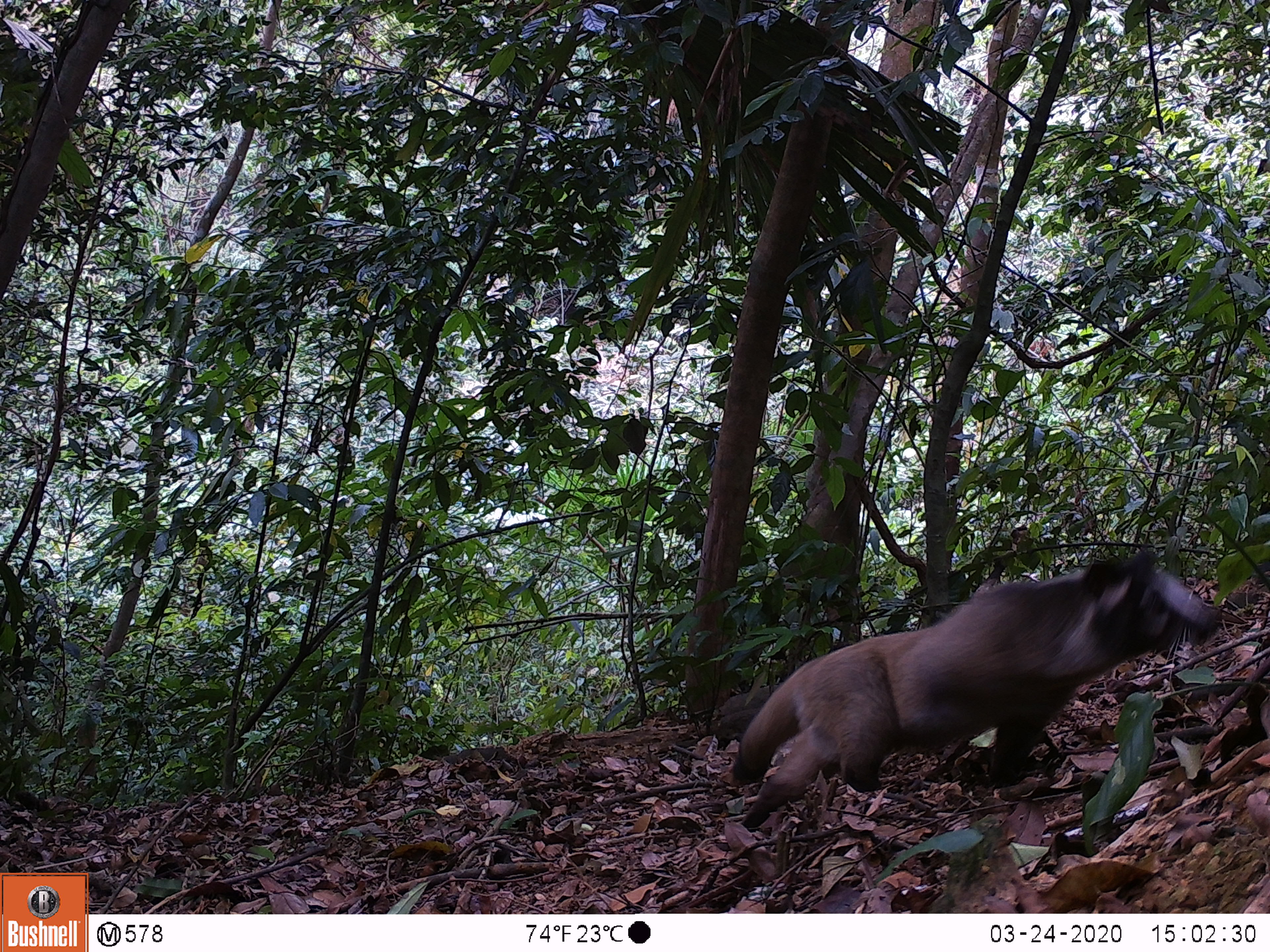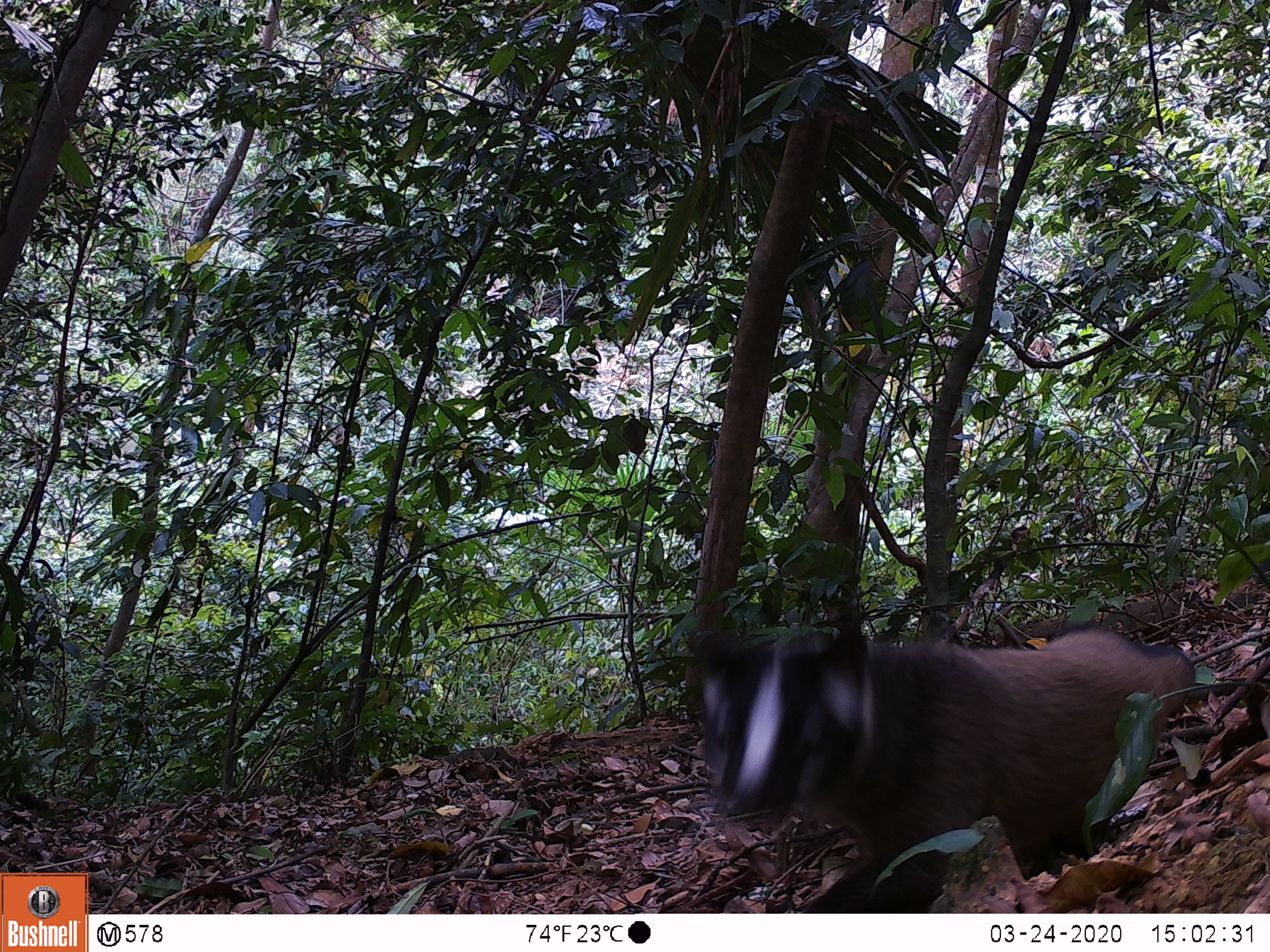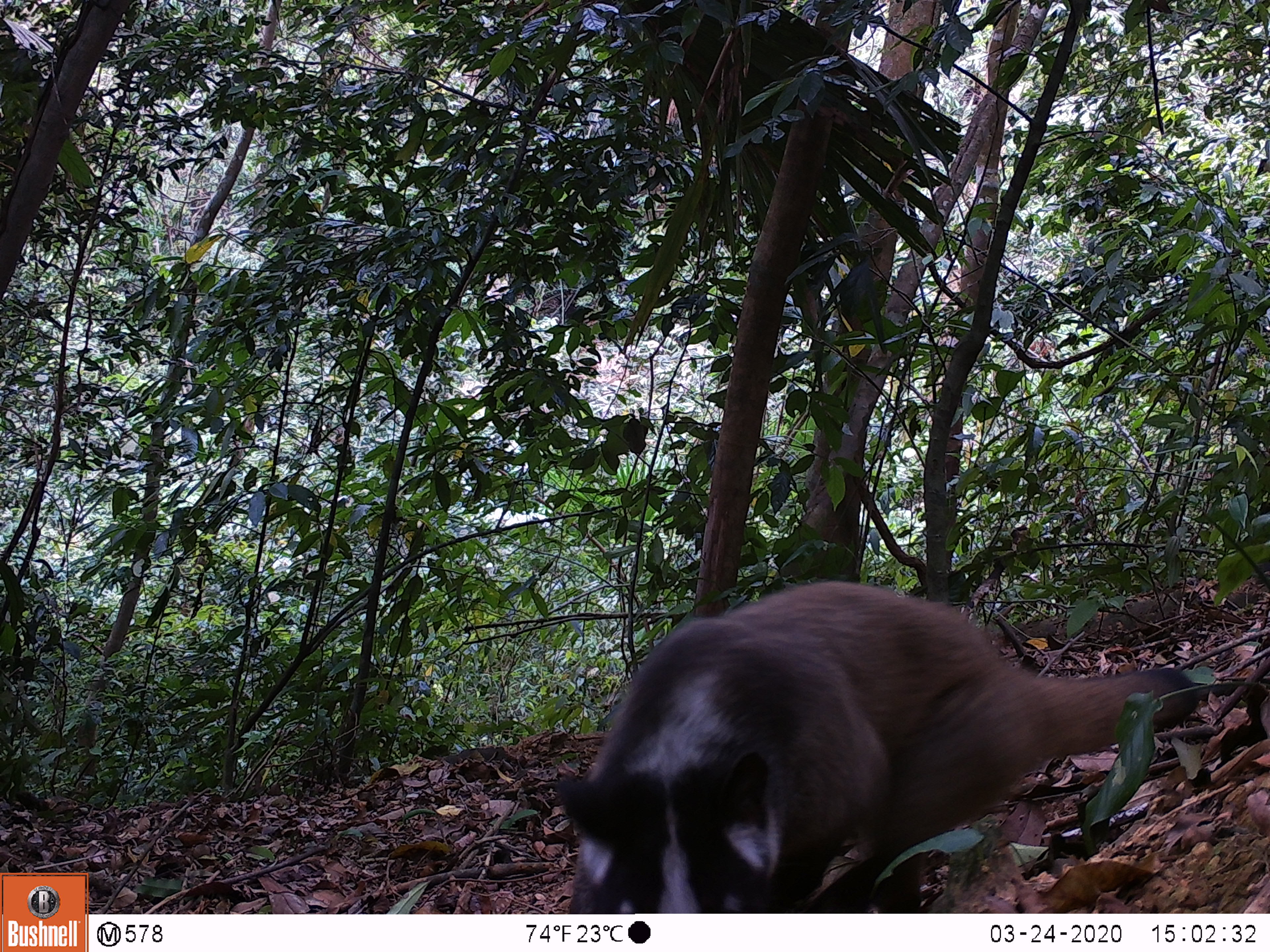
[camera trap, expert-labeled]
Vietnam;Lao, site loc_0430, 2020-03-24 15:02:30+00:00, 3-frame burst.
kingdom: Animalia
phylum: Chordata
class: Mammalia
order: Carnivora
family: Viverridae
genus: Paguma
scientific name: Paguma larvata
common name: masked palm civet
Masked palm civet (Paguma larvata). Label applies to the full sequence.